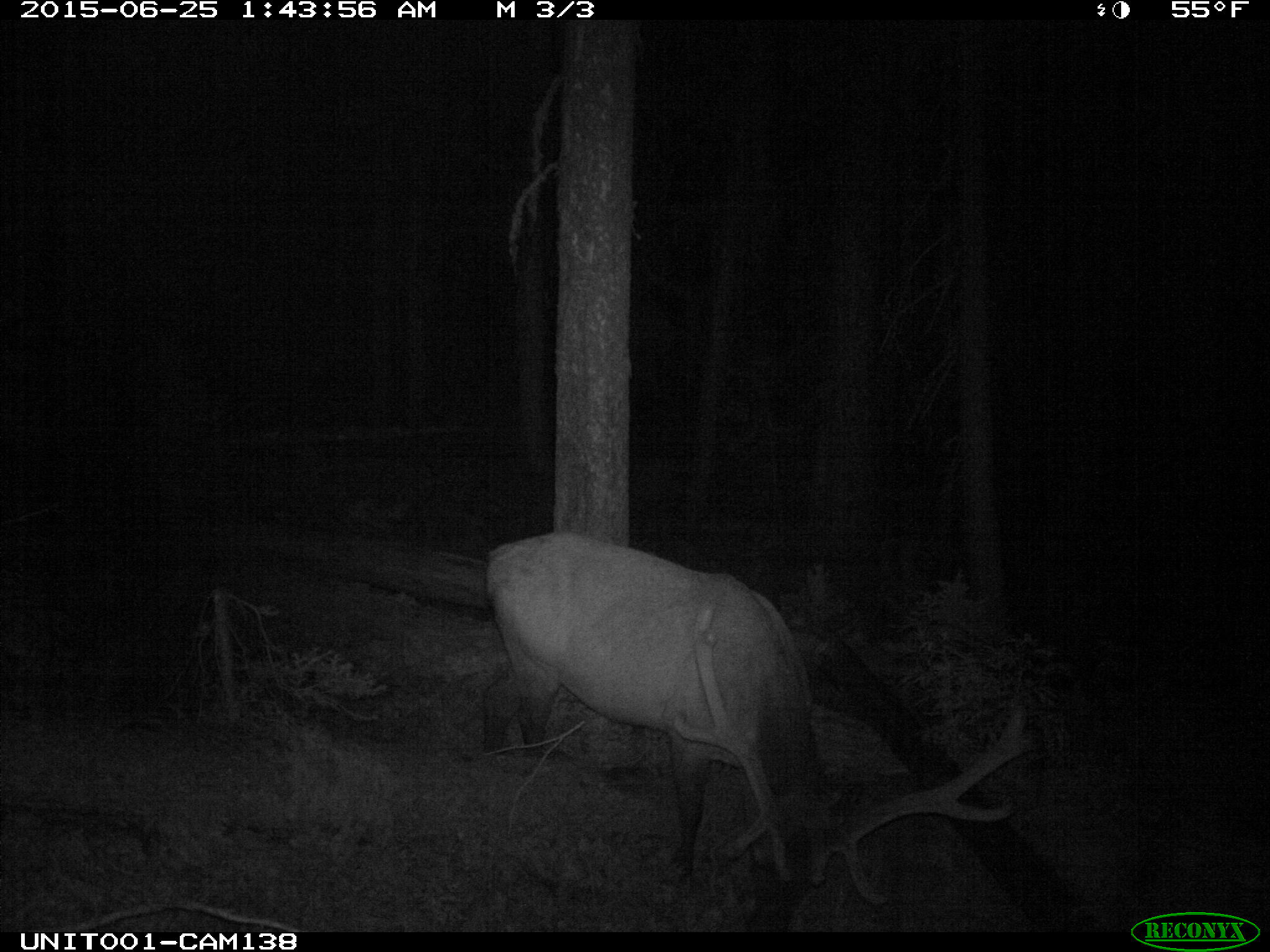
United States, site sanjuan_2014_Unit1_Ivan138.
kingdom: Animalia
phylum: Chordata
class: Mammalia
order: Artiodactyla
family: Cervidae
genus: Cervus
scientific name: Cervus elaphus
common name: red deer